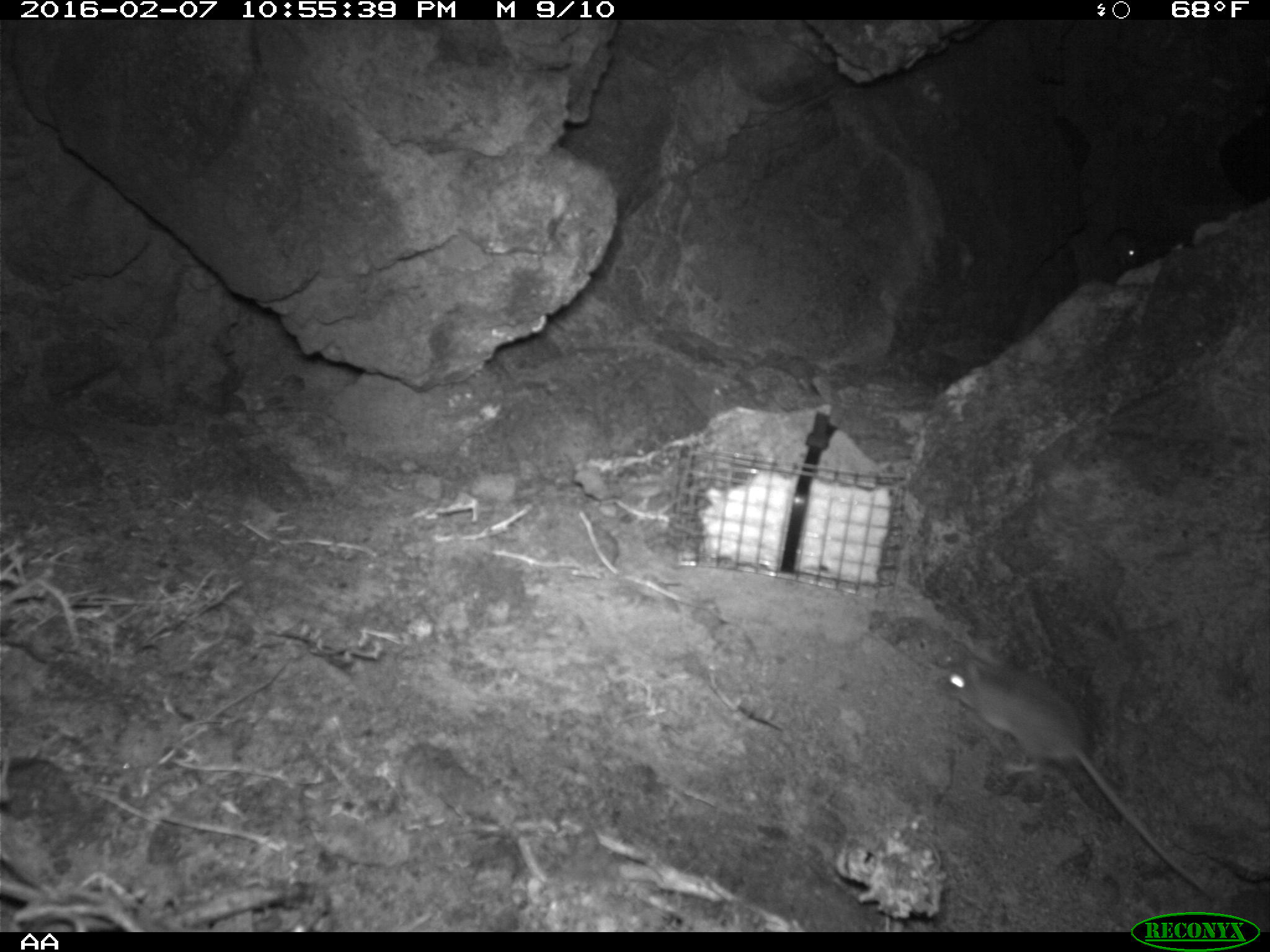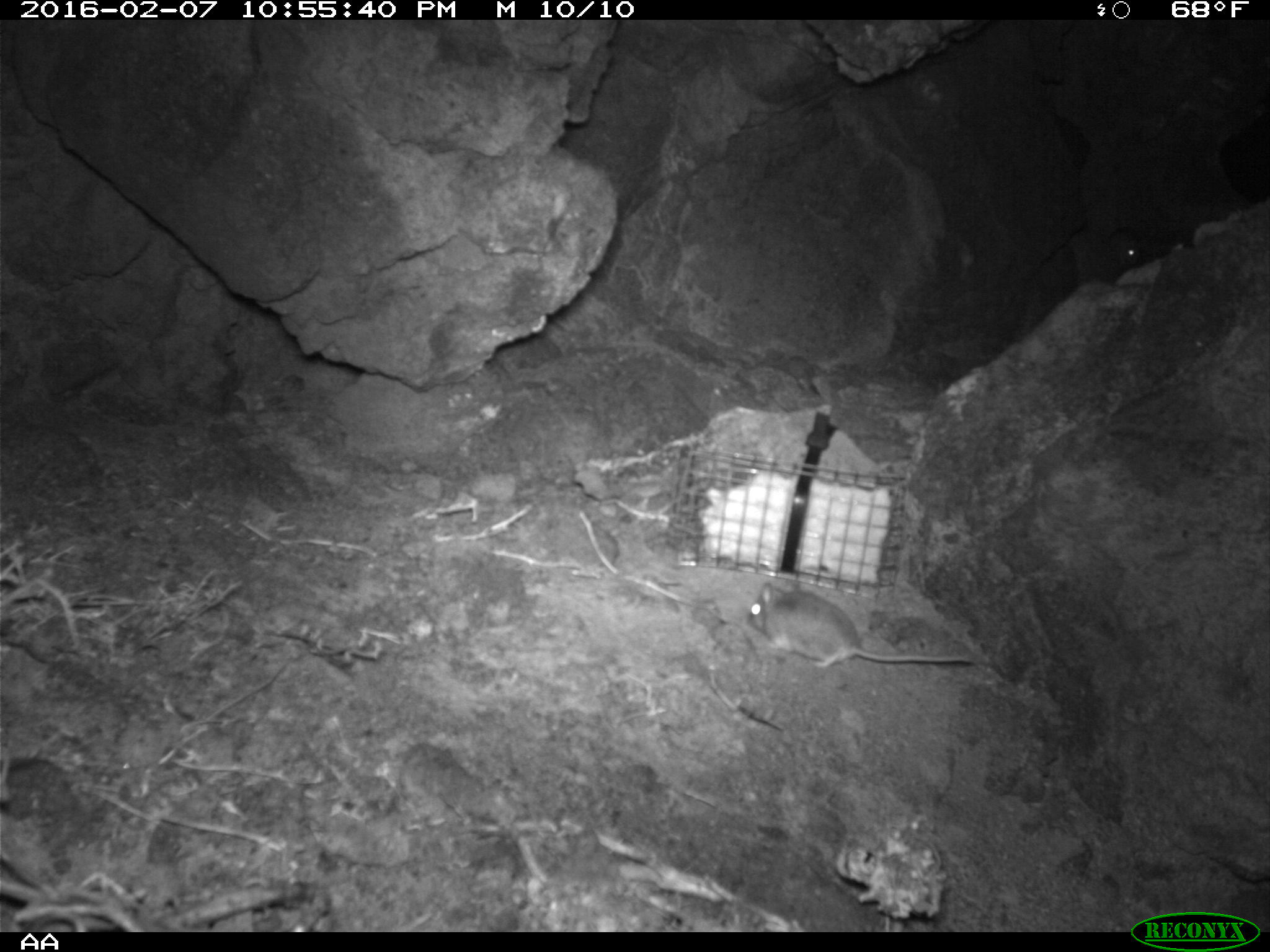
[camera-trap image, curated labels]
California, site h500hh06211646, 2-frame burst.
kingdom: Animalia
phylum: Chordata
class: Mammalia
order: Rodentia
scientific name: Rodentia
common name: rodent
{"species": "rodent (Rodentia)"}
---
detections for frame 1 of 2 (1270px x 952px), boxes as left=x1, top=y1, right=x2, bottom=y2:
rodent: left=936, top=646, right=1217, bottom=901; left=1111, top=227, right=1158, bottom=271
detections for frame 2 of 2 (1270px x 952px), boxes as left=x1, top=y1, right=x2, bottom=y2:
rodent: left=745, top=570, right=976, bottom=676; left=1112, top=224, right=1148, bottom=271